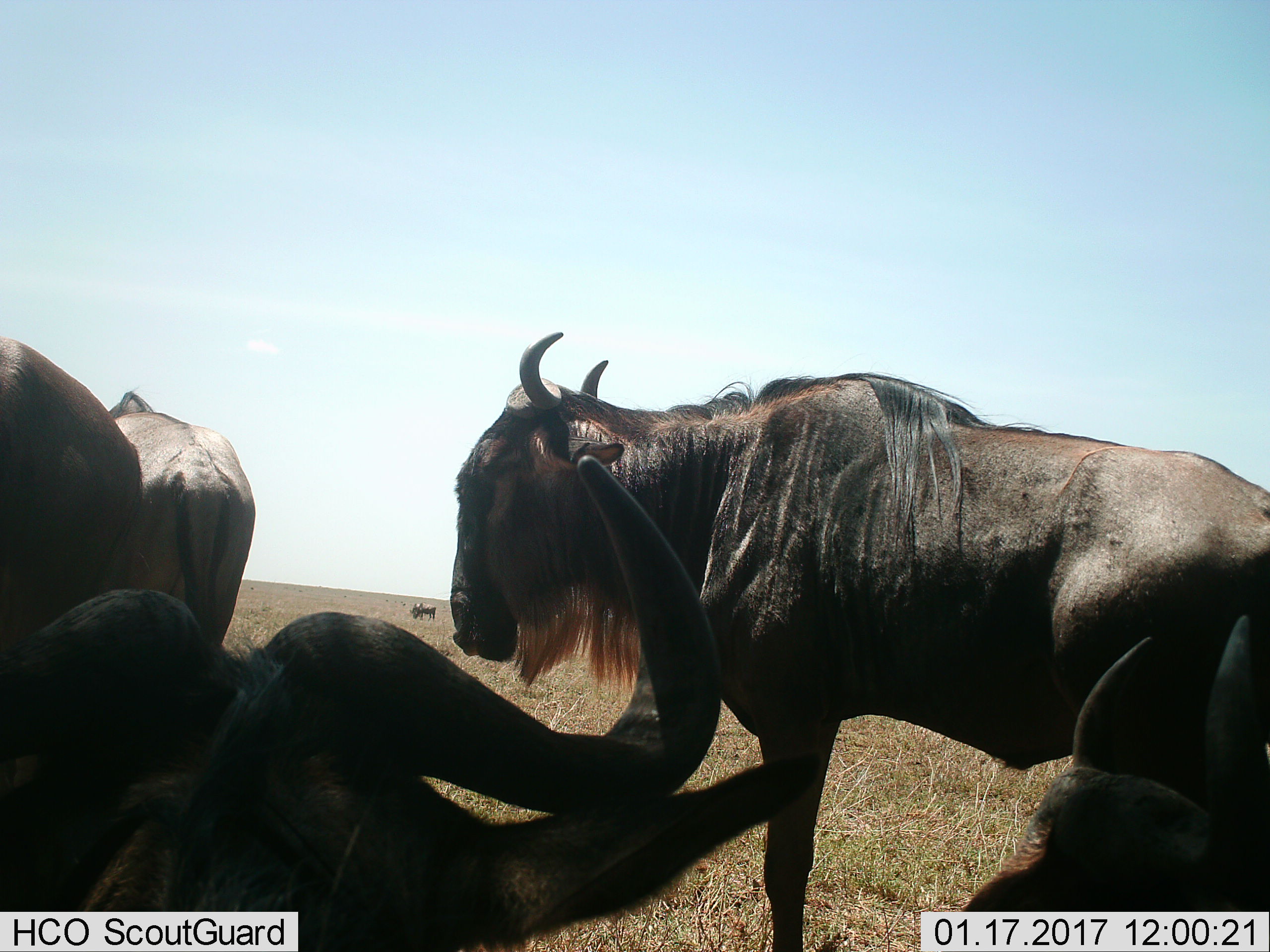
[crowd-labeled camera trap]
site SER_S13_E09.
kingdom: Animalia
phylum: Chordata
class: Mammalia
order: Artiodactyla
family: Bovidae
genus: Connochaetes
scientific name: Connochaetes taurinus taurinus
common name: blue wildebeest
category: wildebeestblue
Wildebeestblue (blue wildebeest) (Connochaetes taurinus taurinus), count 5. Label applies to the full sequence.